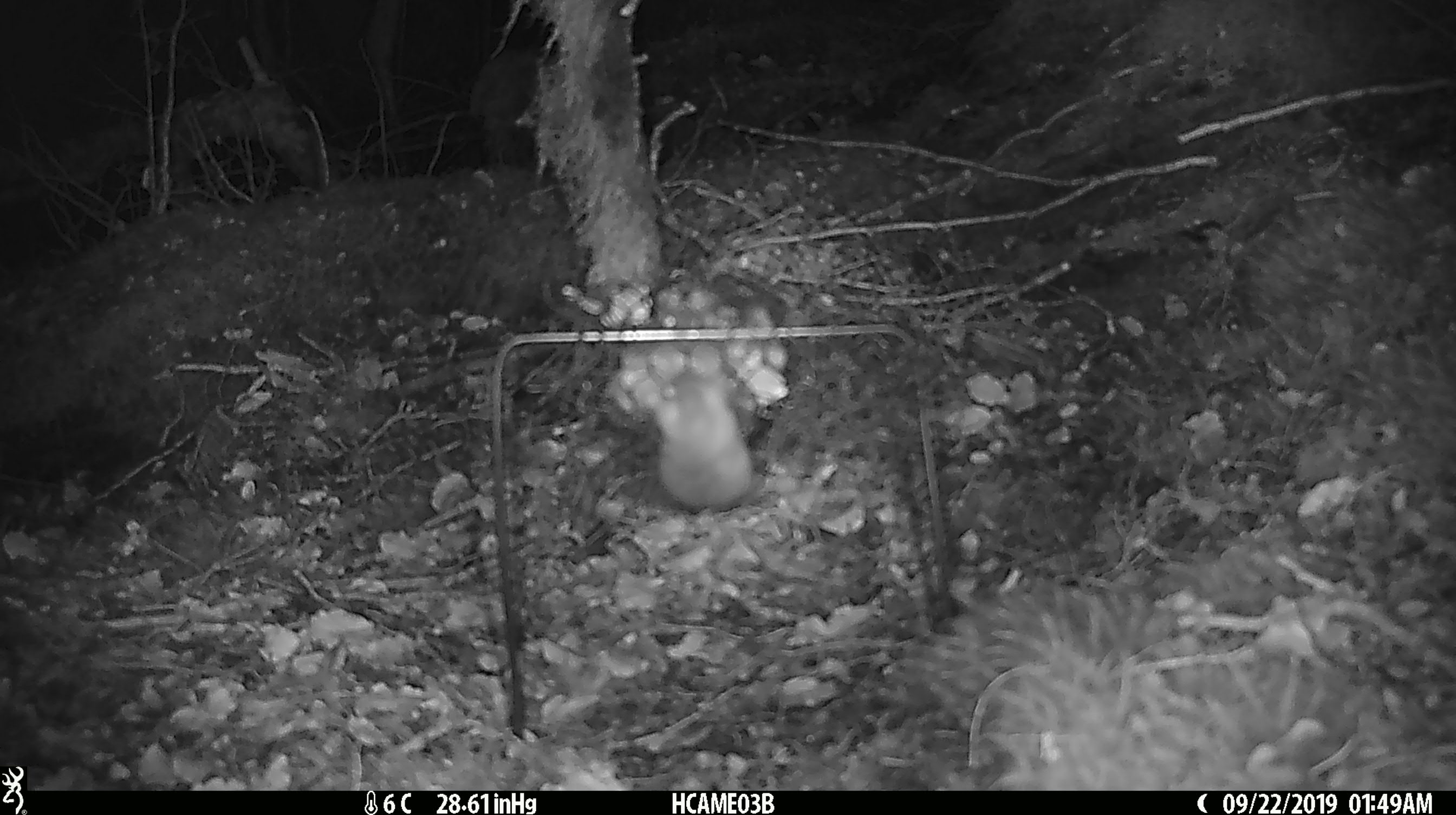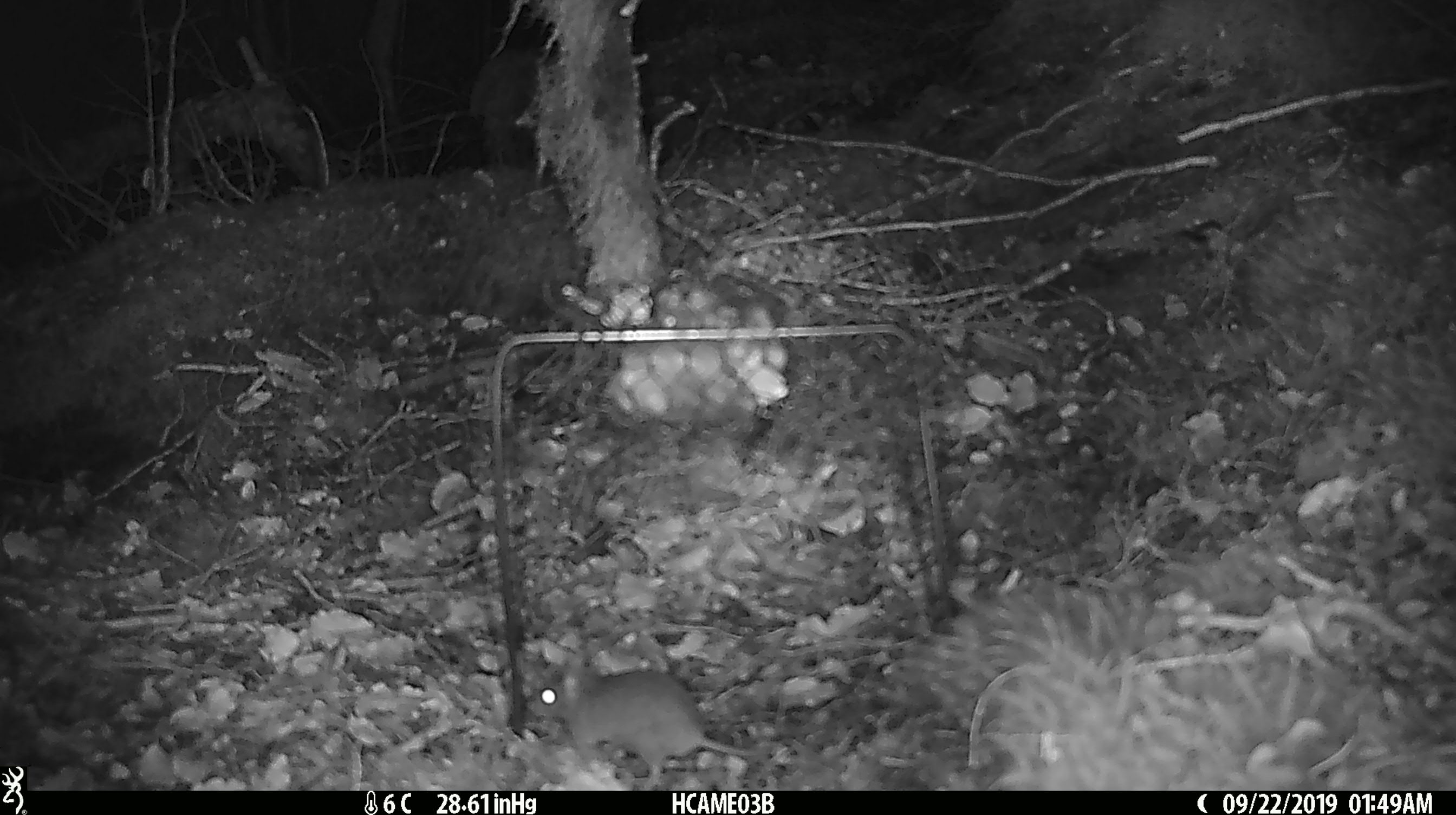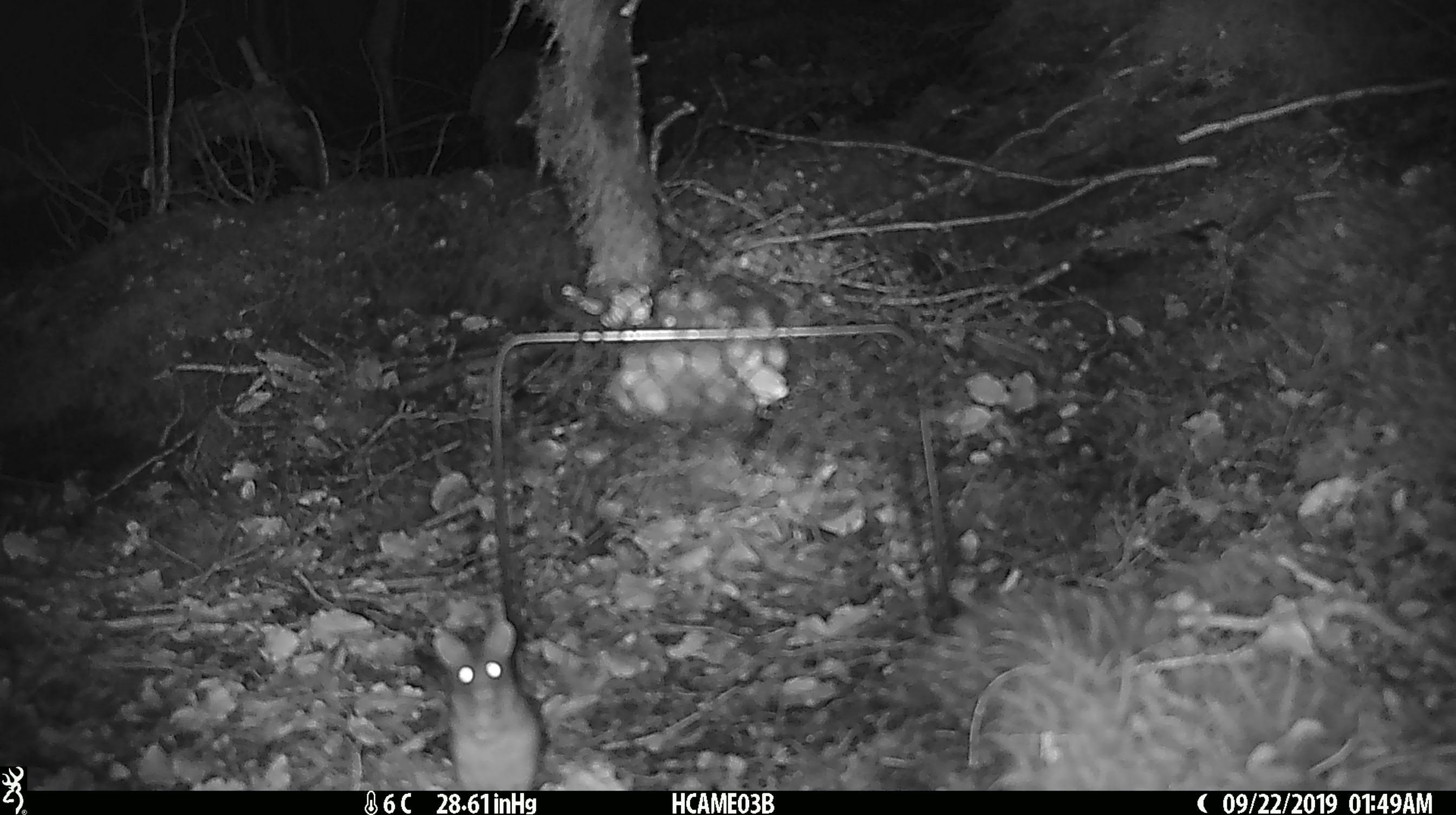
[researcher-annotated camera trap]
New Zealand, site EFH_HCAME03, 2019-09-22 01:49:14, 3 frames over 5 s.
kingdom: Animalia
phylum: Chordata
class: Mammalia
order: Rodentia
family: Muridae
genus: Mus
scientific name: Mus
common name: mouse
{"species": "mouse (Mus)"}